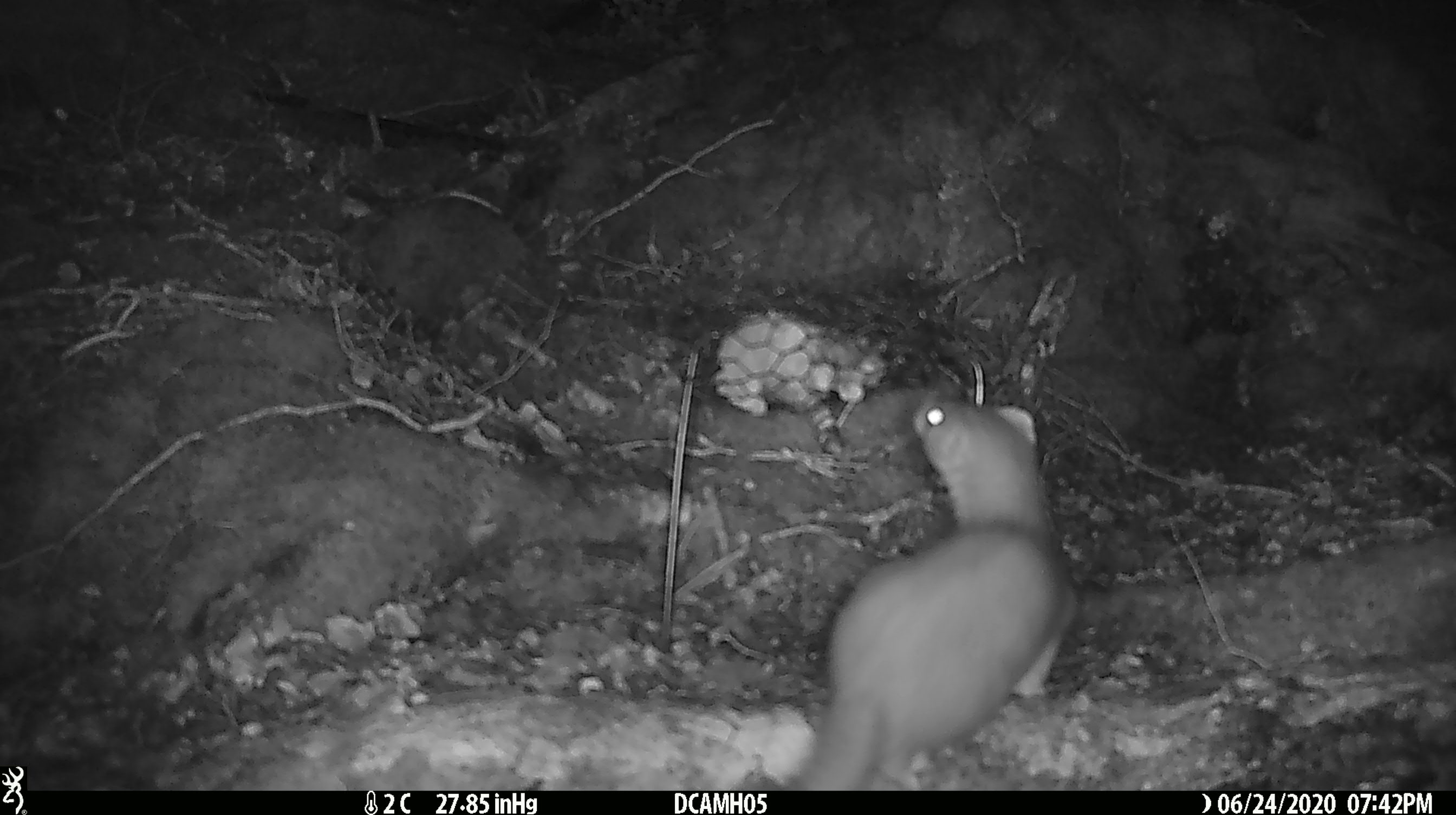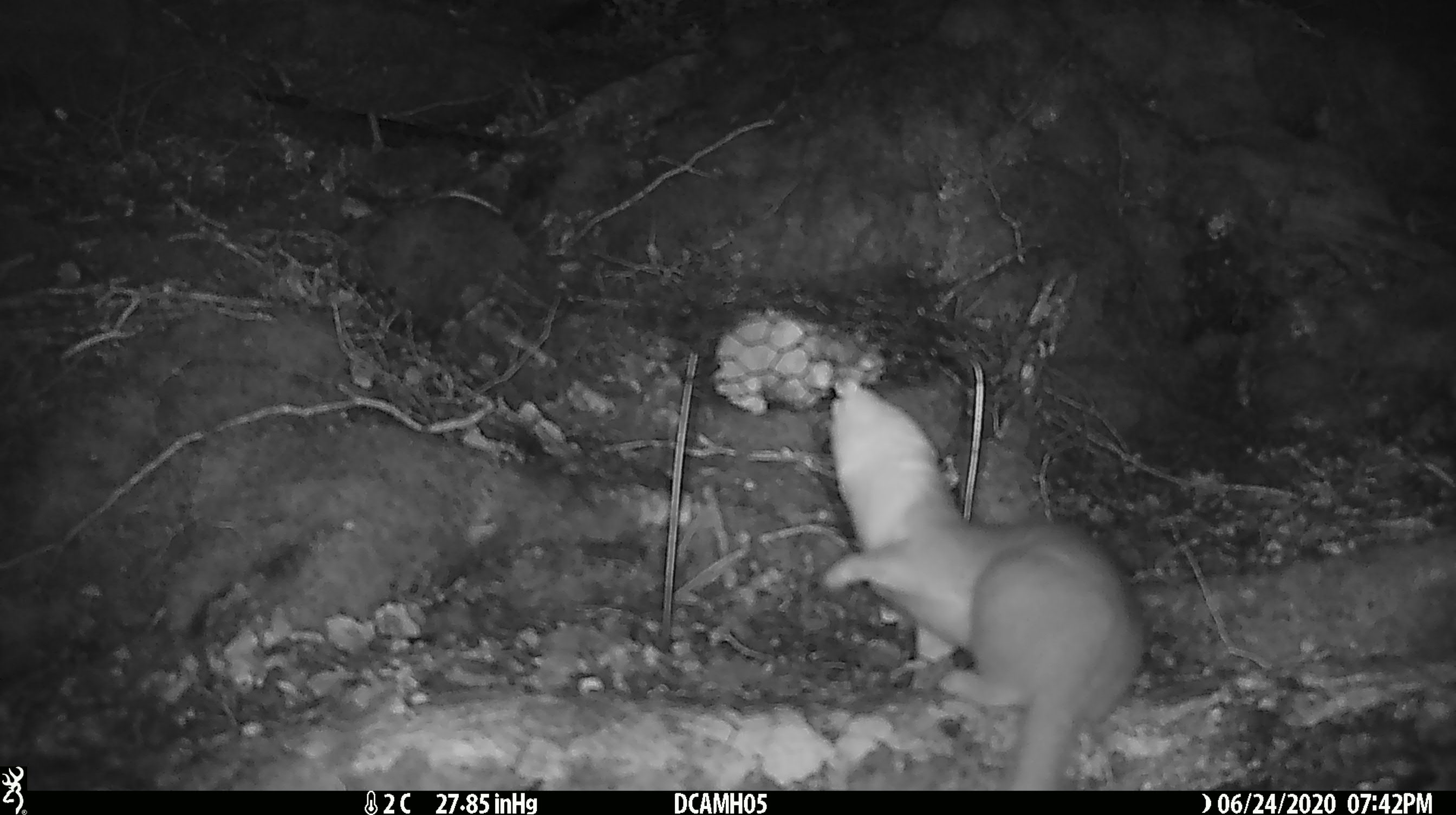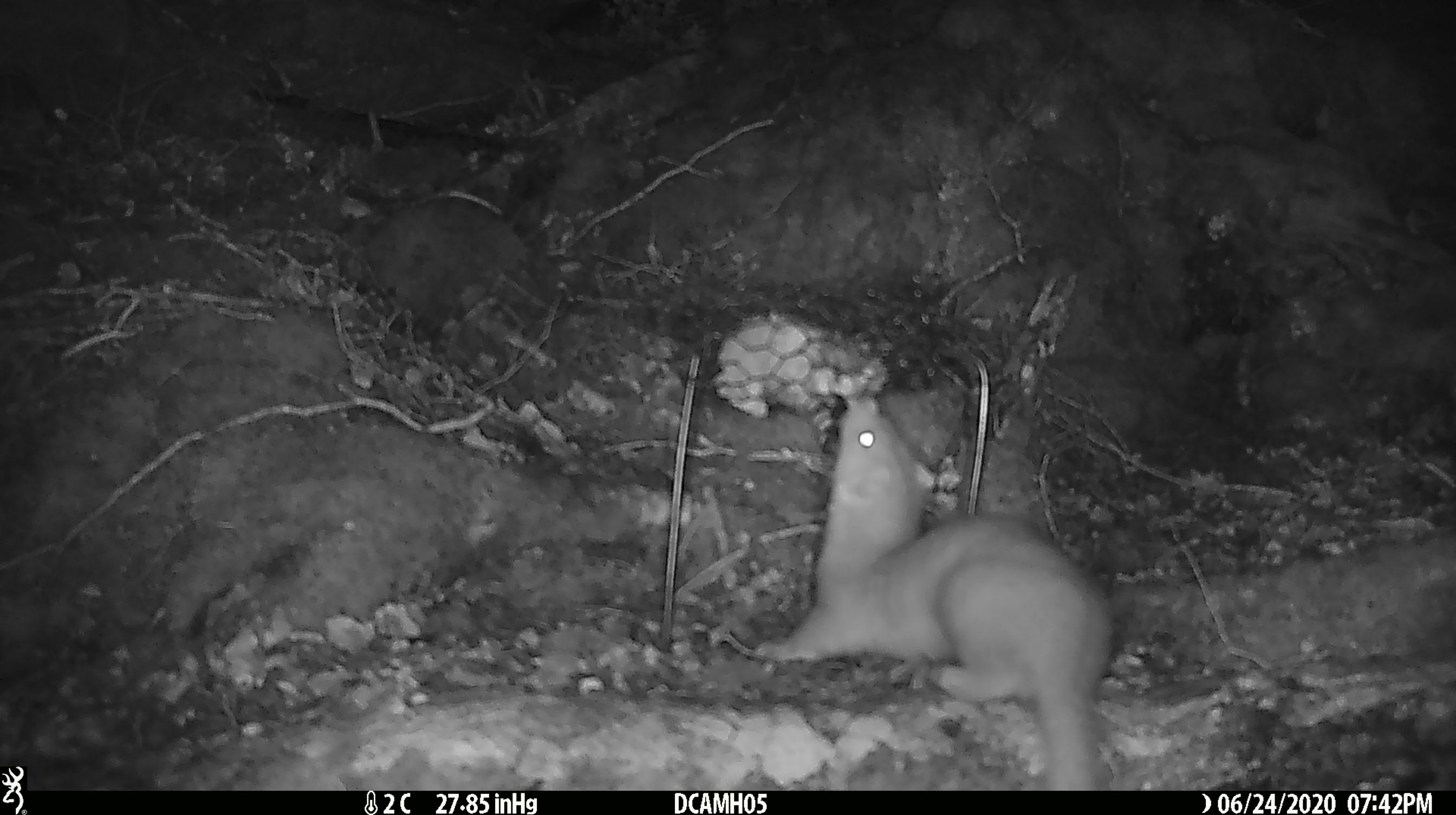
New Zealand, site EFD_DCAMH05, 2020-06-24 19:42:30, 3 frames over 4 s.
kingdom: Animalia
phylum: Chordata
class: Mammalia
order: Carnivora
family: Mustelidae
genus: Mustela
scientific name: Mustela erminea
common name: stoat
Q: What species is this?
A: Stoat (Mustela erminea).